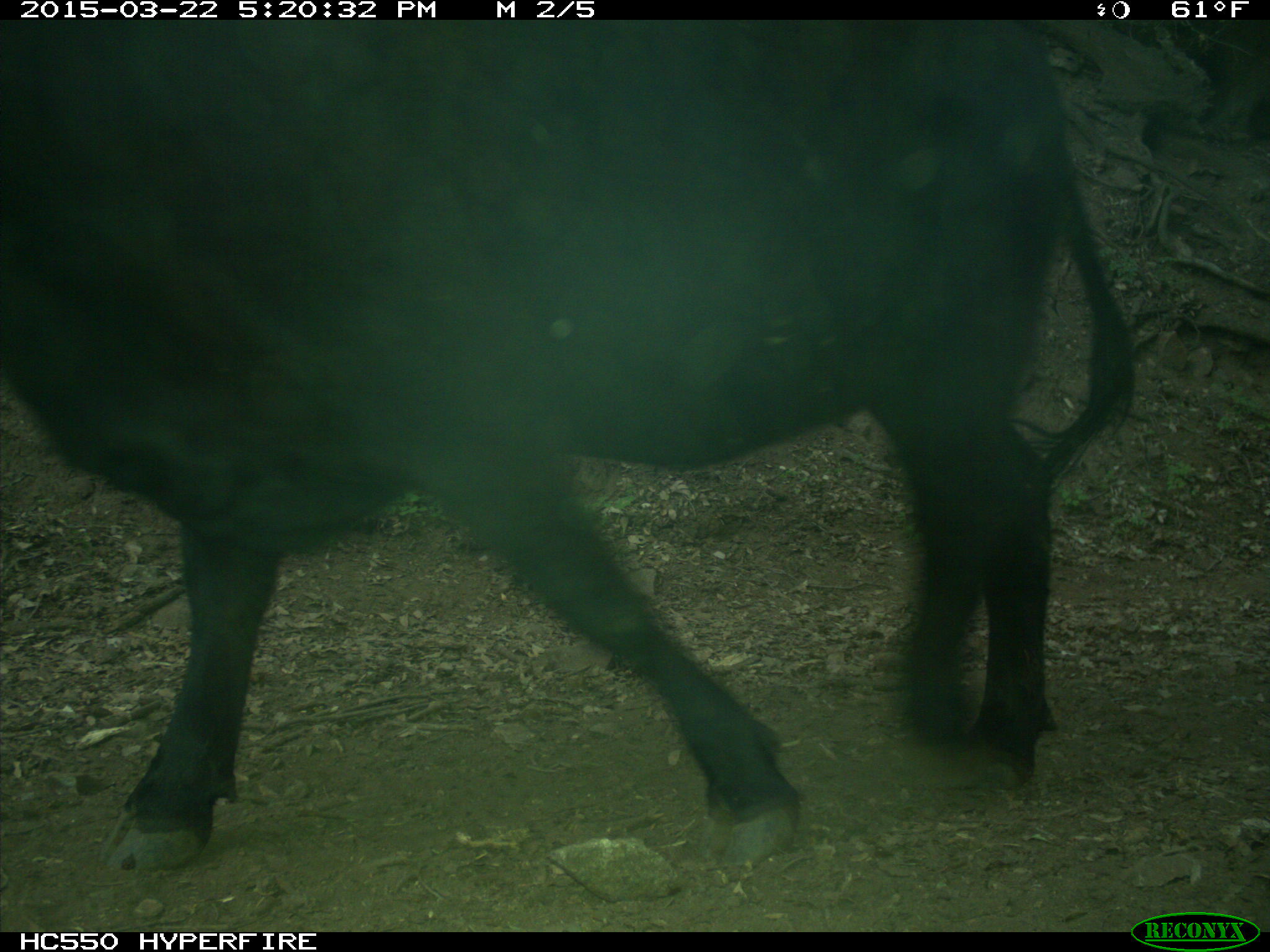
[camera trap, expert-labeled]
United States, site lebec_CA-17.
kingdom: Animalia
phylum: Chordata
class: Mammalia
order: Artiodactyla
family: Bovidae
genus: Bos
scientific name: Bos taurus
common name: domestic cow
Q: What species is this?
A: Bos taurus (domestic cow).